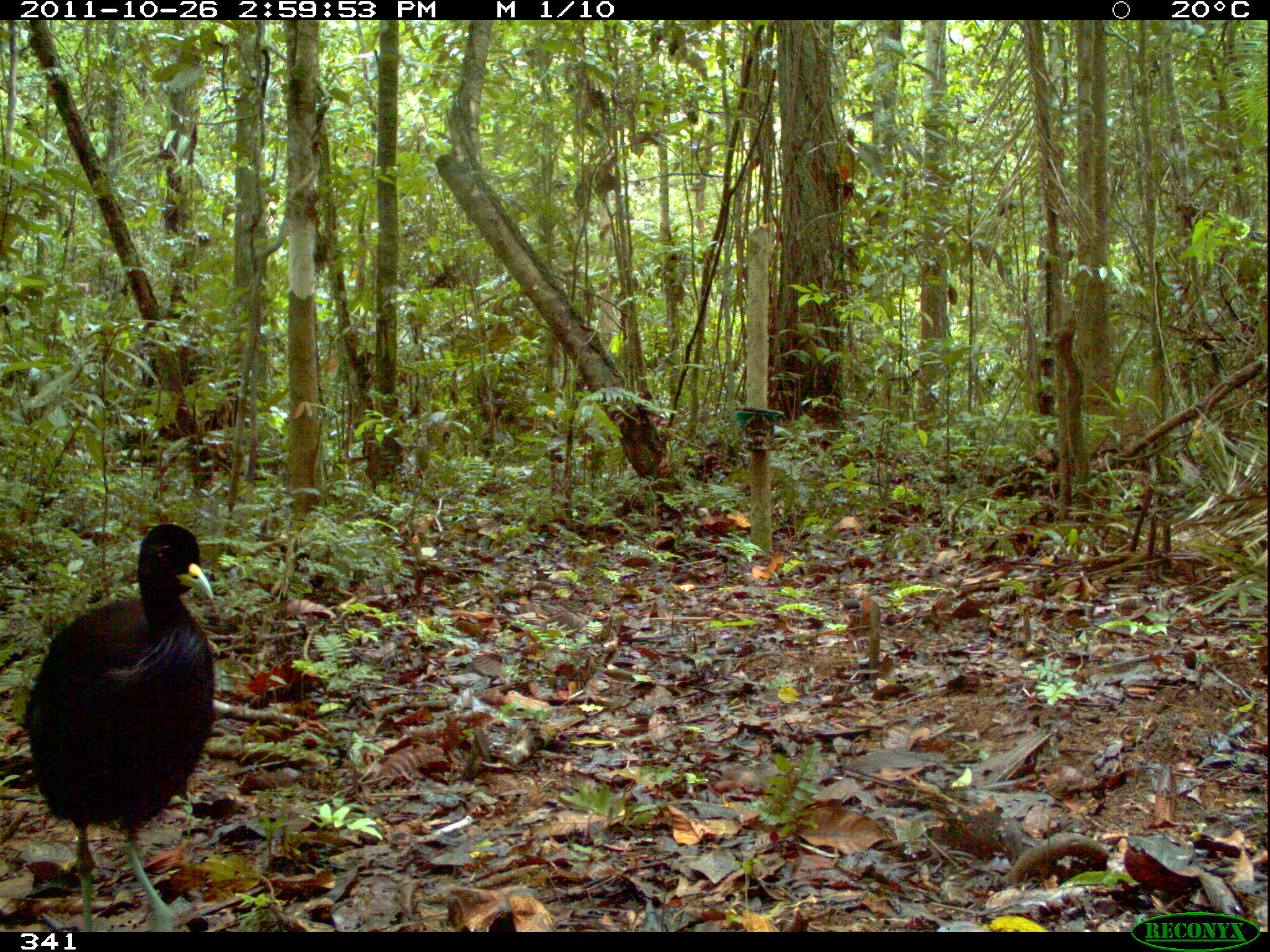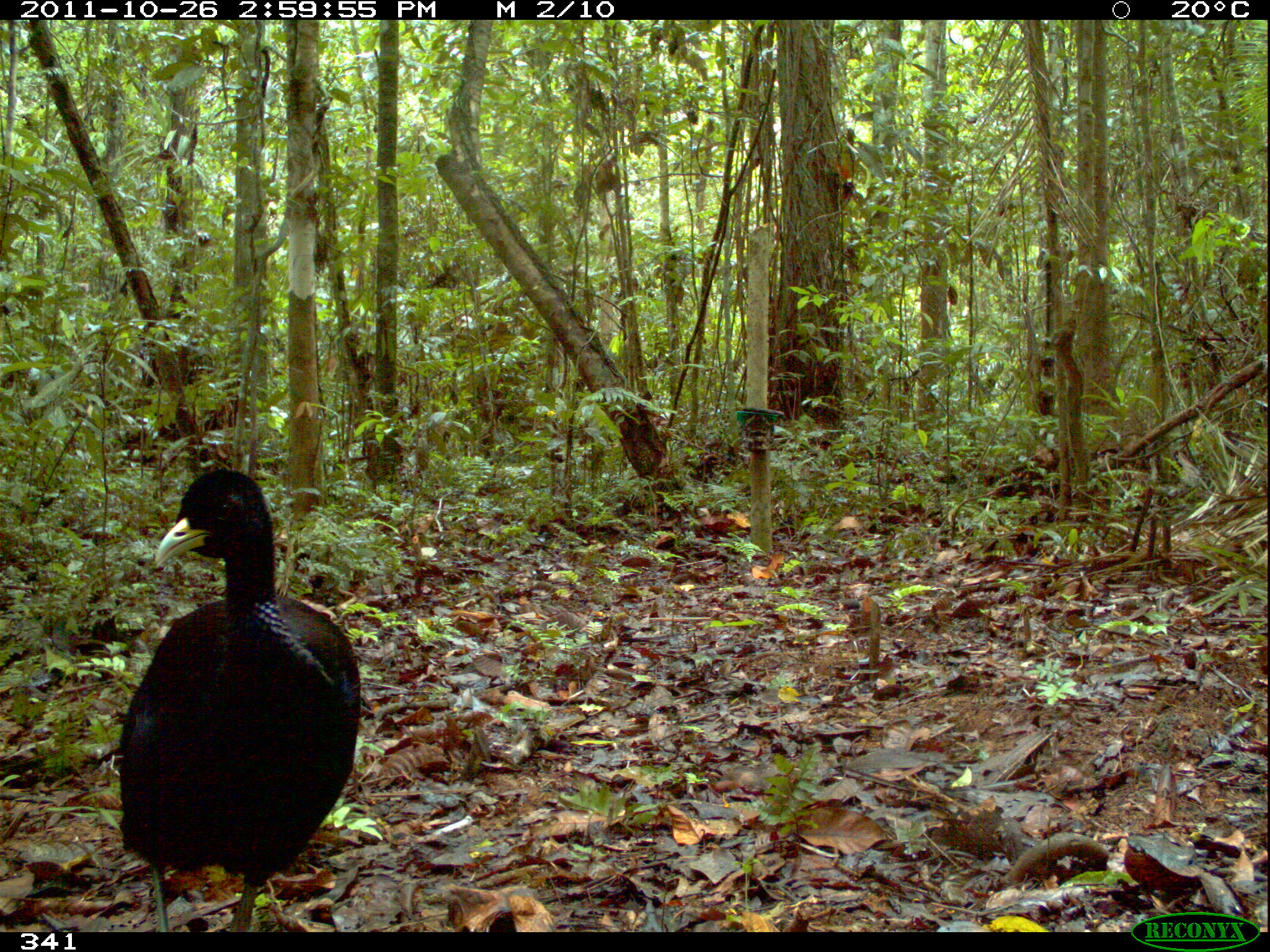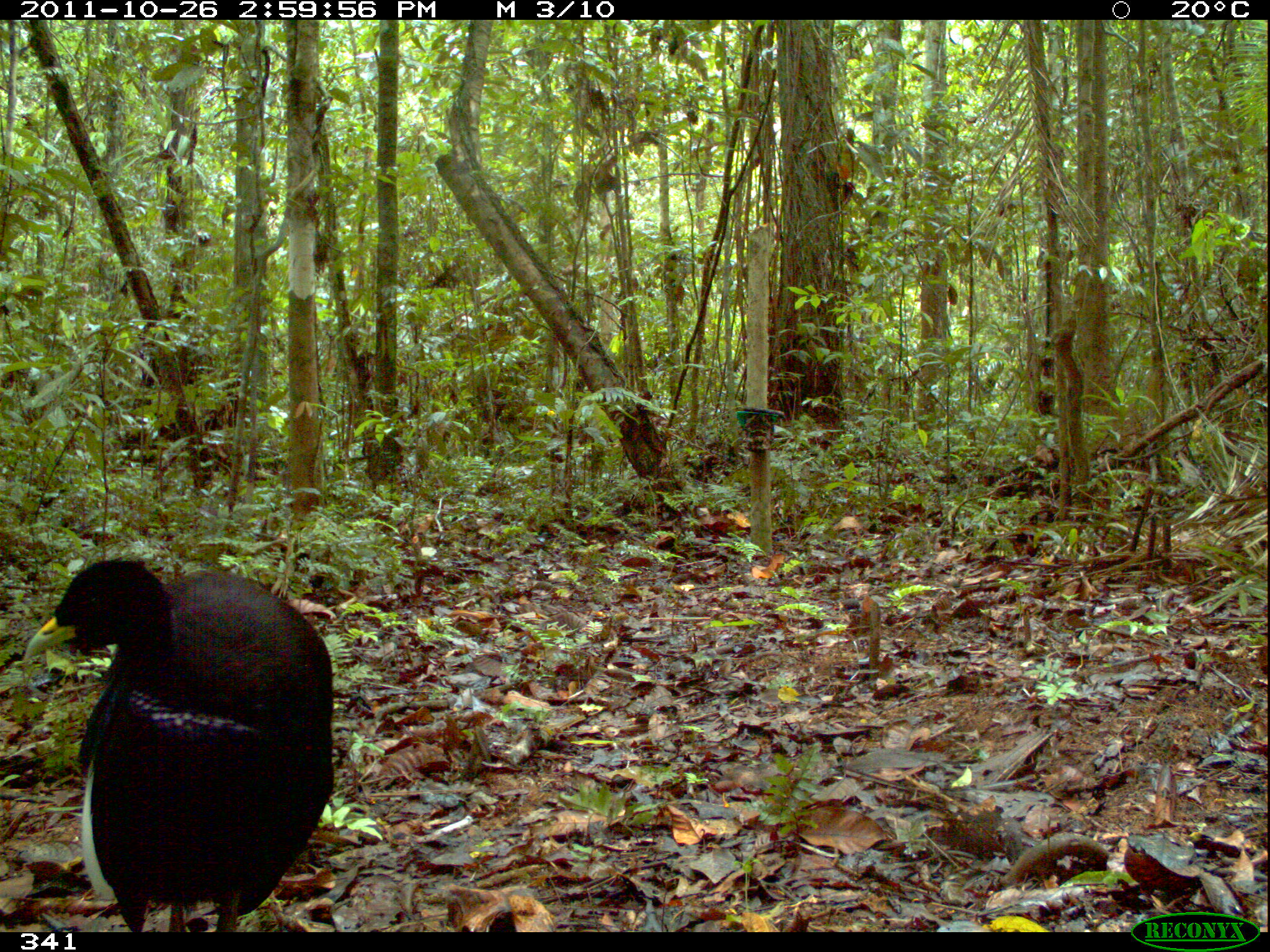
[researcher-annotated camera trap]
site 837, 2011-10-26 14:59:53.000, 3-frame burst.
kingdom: Animalia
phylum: Chordata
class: Aves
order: Gruiformes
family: Psophiidae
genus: Psophia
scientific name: Psophia leucoptera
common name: pale-winged trumpeter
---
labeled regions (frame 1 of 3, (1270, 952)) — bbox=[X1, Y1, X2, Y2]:
psophia leucoptera: bbox=[23, 523, 217, 933]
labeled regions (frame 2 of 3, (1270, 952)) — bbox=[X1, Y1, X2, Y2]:
psophia leucoptera: bbox=[114, 462, 363, 931]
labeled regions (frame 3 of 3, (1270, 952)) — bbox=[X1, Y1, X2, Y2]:
psophia leucoptera: bbox=[24, 558, 334, 931]